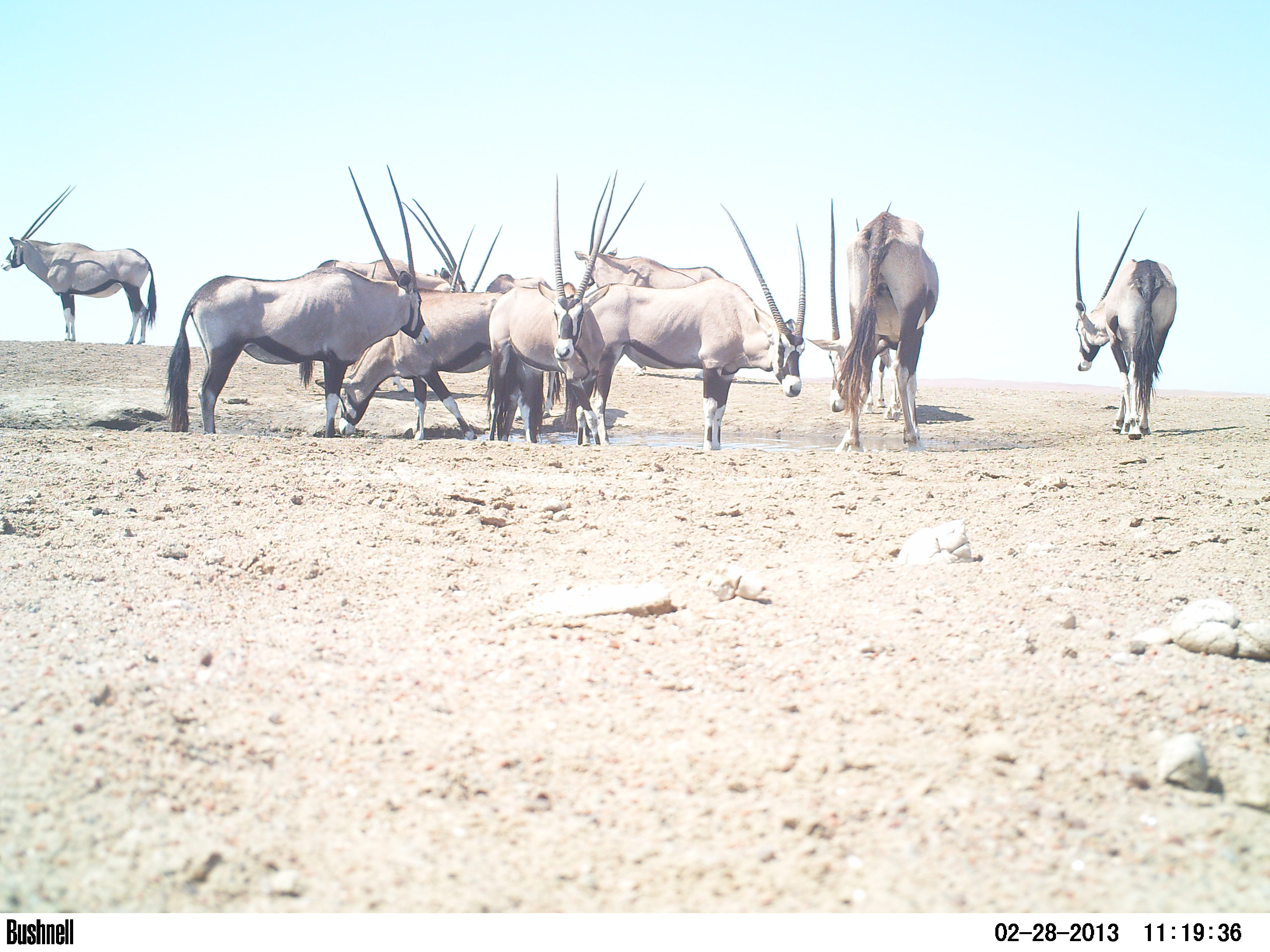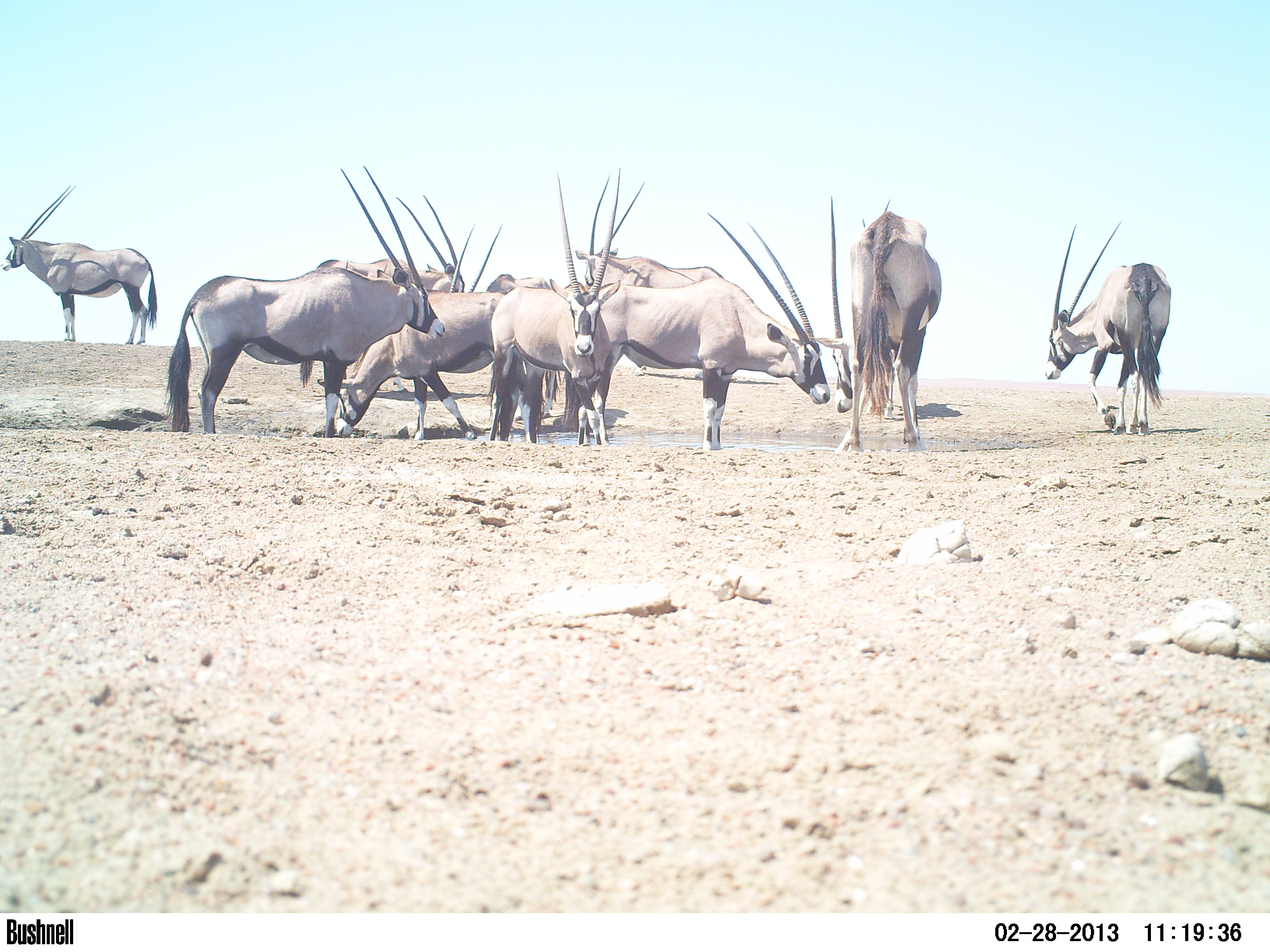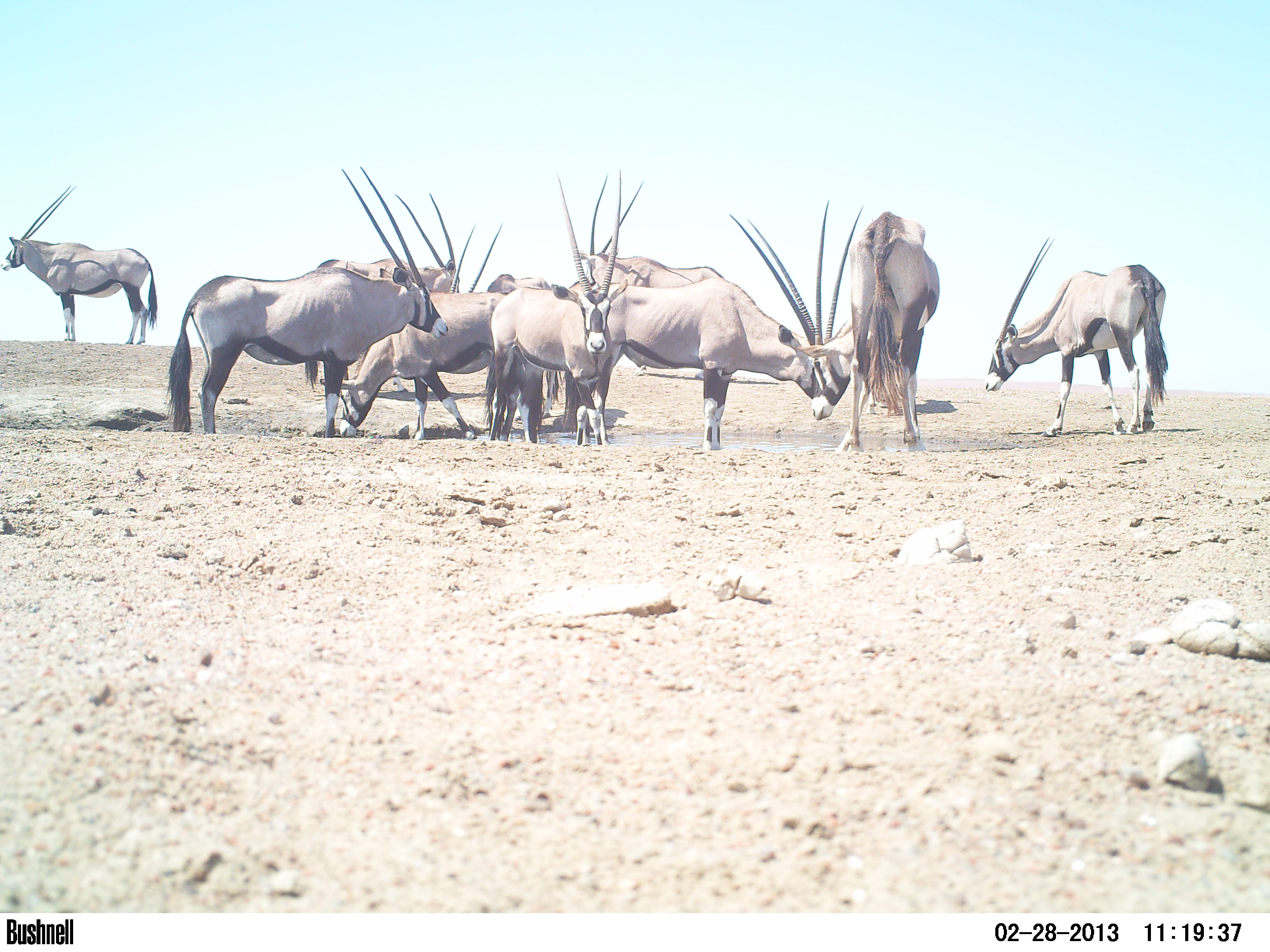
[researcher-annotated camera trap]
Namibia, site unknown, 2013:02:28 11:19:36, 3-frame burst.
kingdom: Animalia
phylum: Chordata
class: Mammalia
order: Artiodactyla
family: Bovidae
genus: Oryx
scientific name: Oryx gazella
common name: gemsbok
Oryx gazella (gemsbok).